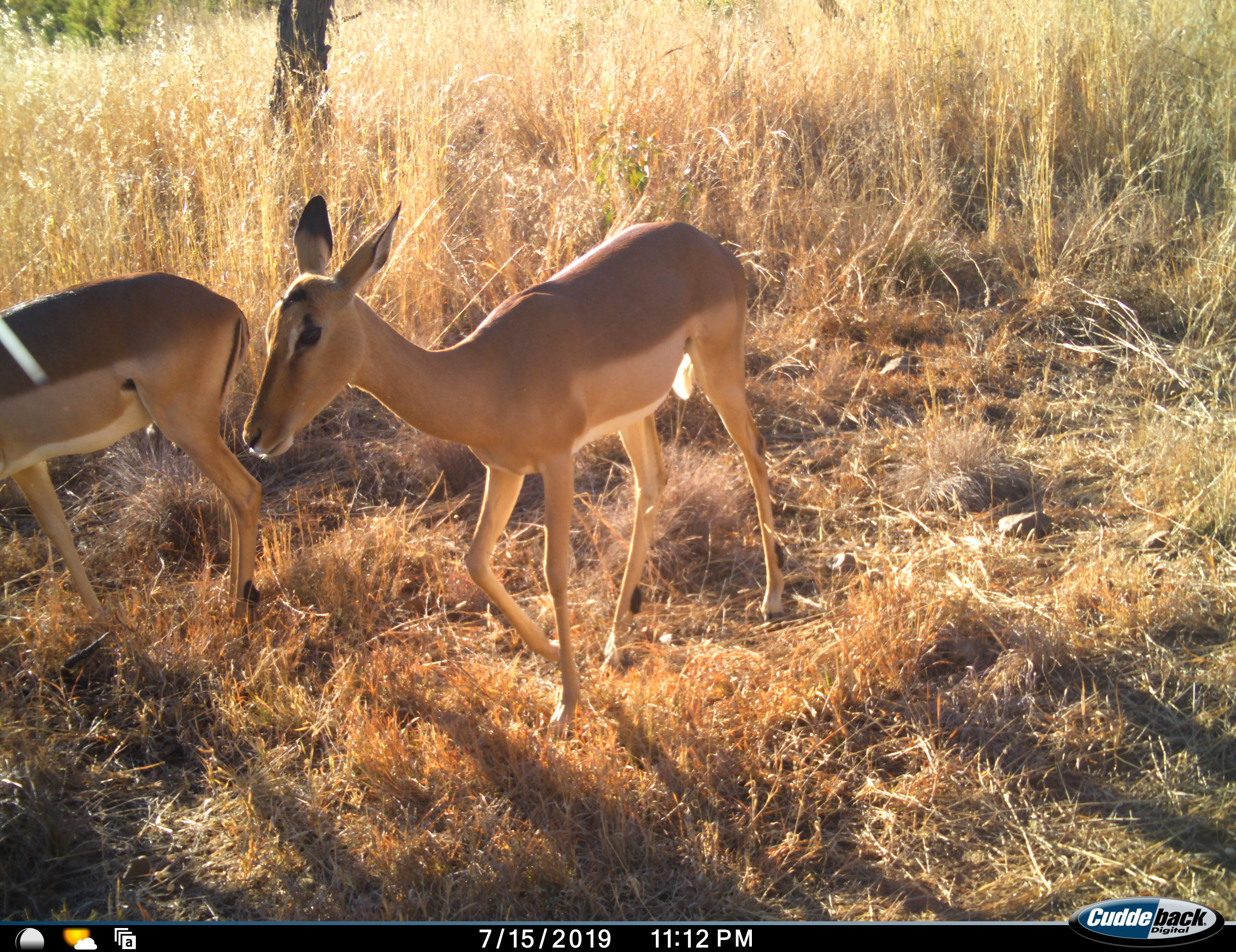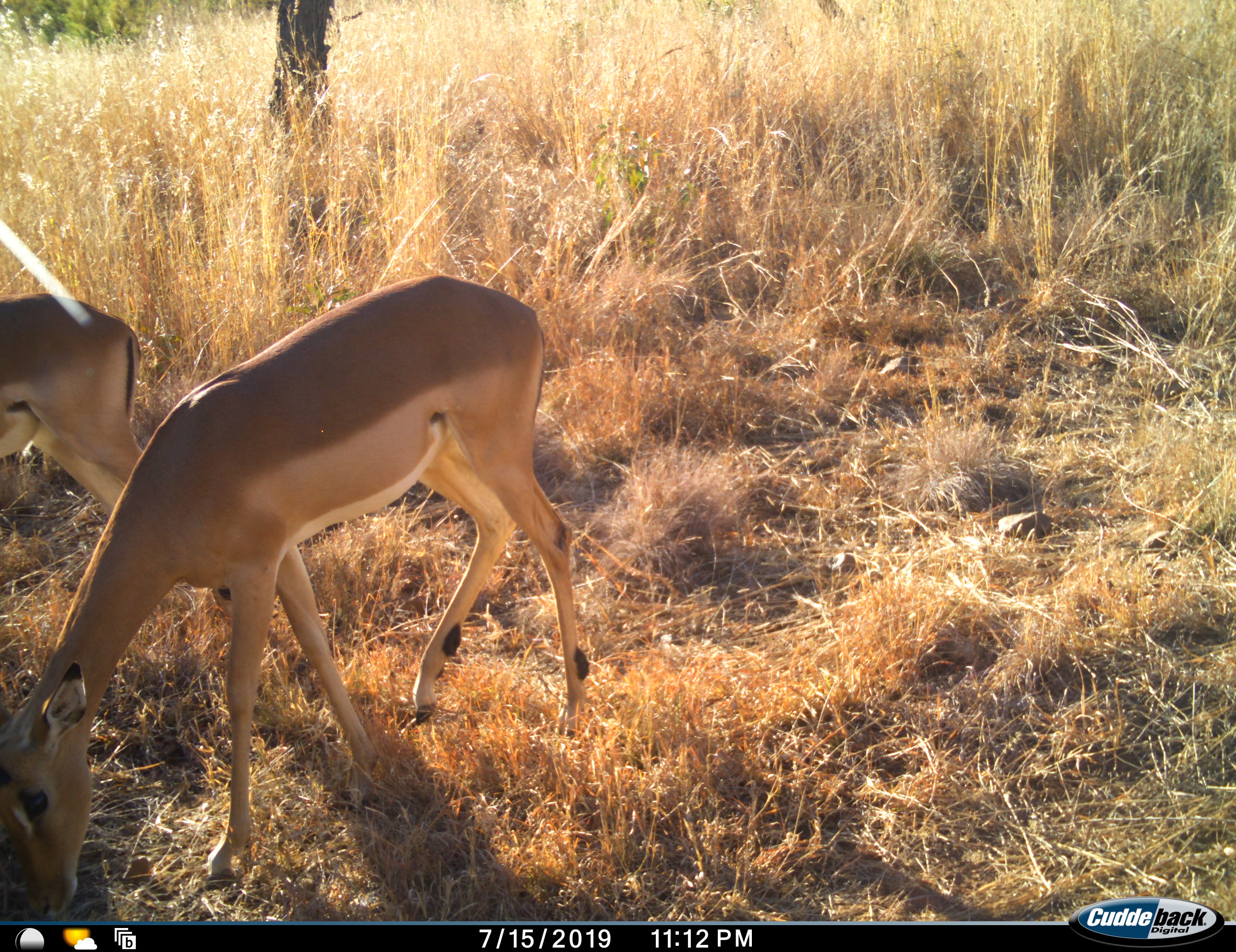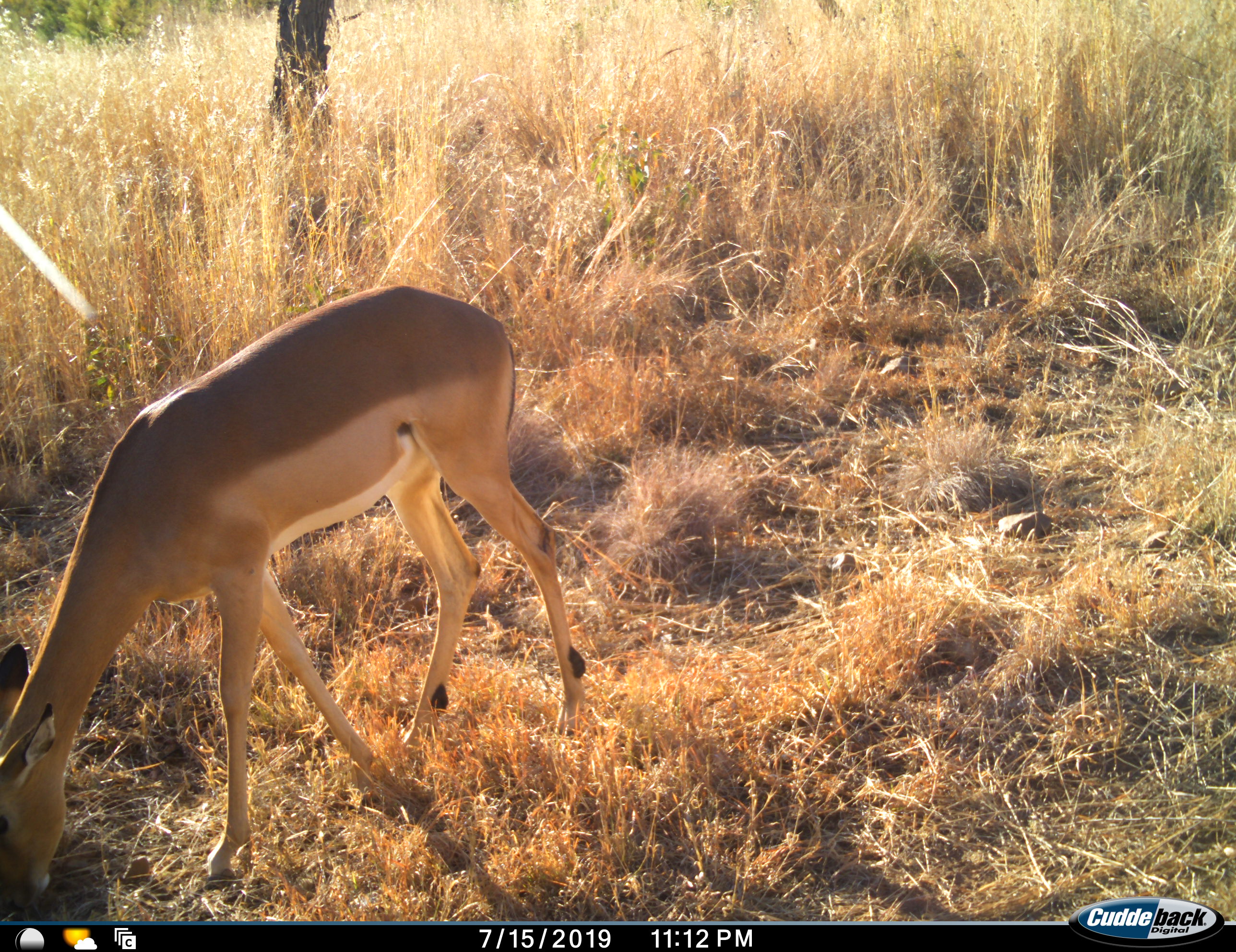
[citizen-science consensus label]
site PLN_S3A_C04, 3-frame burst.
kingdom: Animalia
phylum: Chordata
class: Mammalia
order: Artiodactyla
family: Bovidae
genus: Aepyceros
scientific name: Aepyceros melampus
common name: impala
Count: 2.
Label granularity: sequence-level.